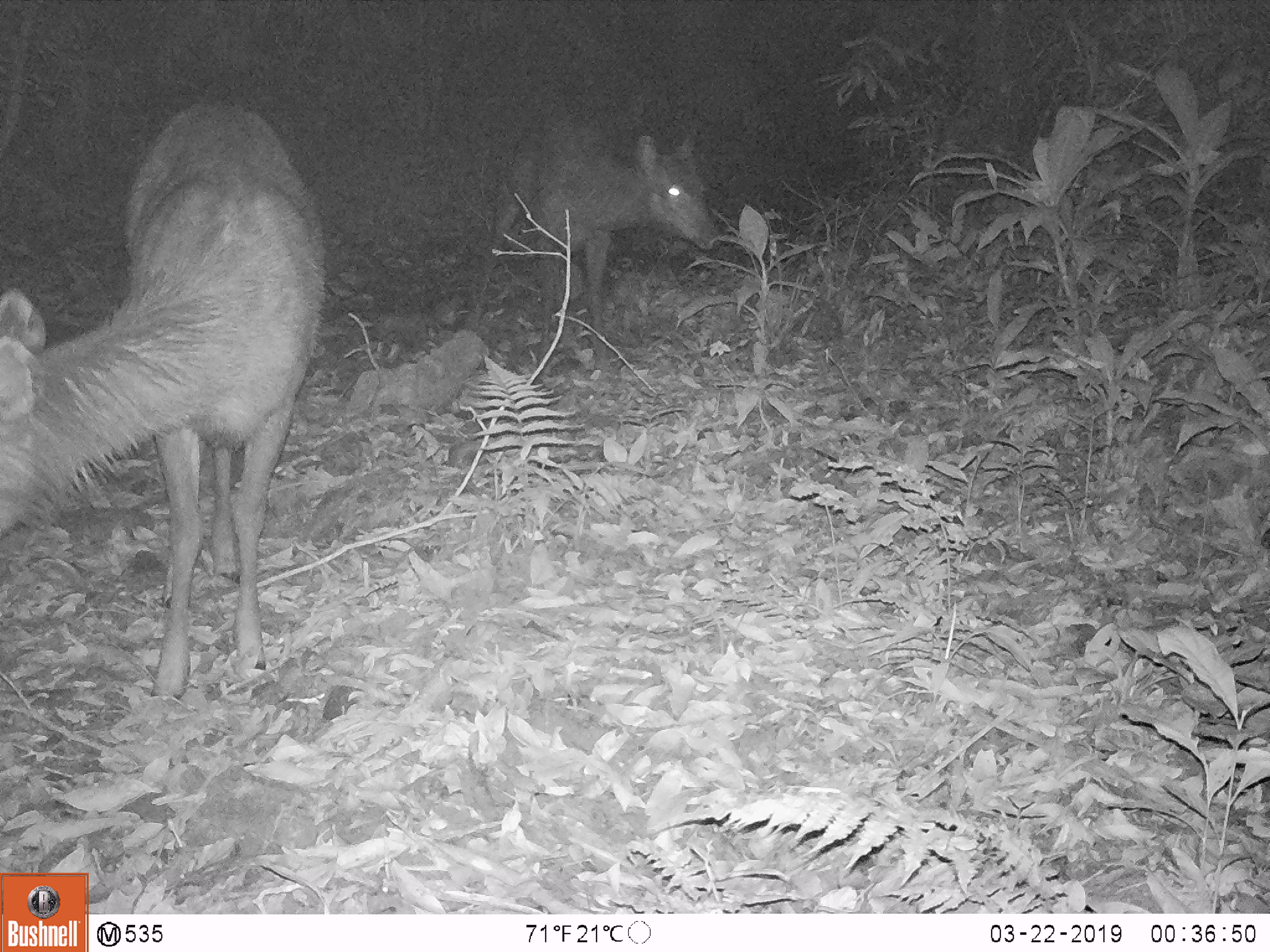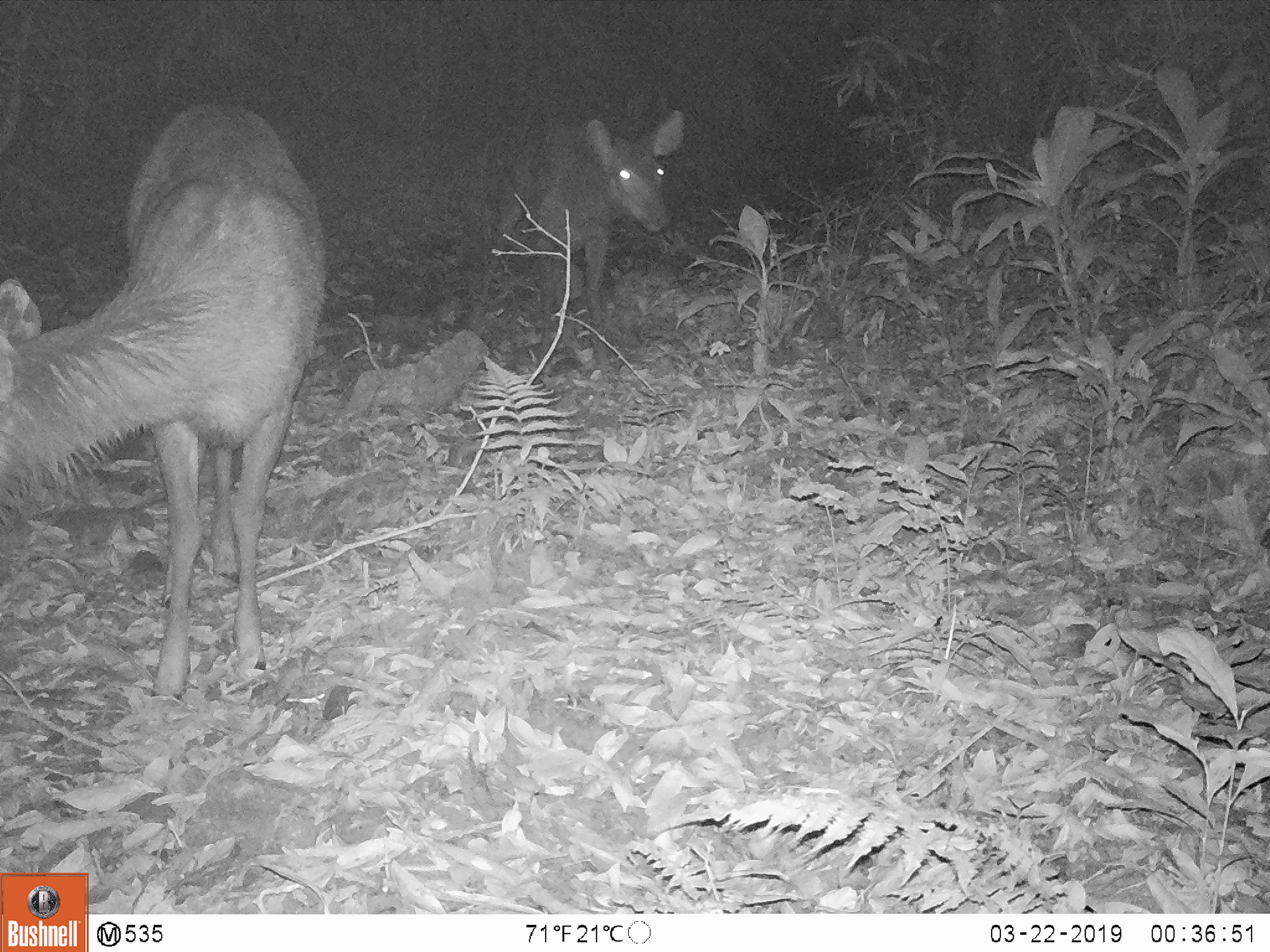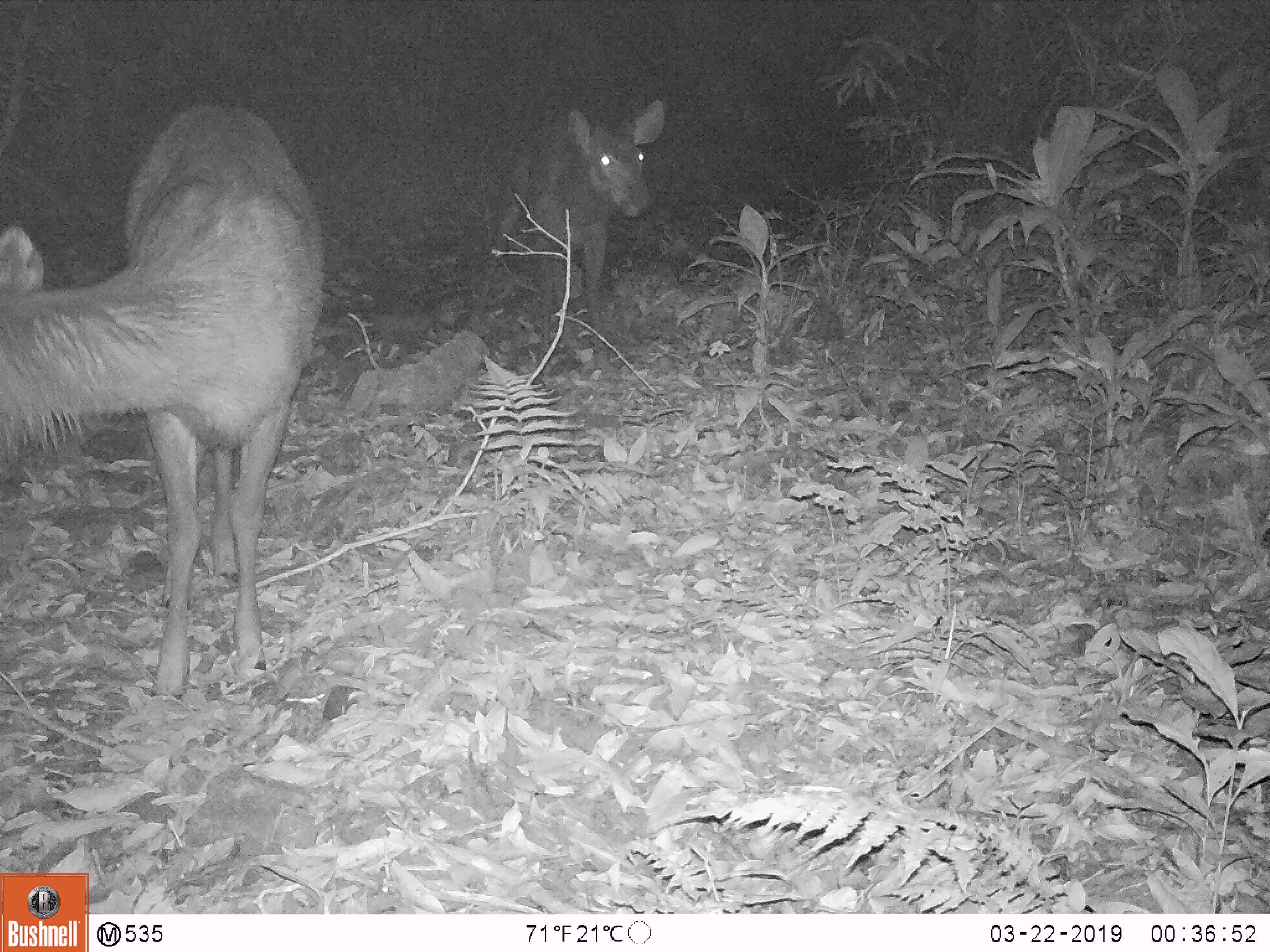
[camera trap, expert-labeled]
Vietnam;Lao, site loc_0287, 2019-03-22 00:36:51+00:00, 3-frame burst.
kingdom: Animalia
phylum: Chordata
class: Mammalia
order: Artiodactyla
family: Cervidae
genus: Rusa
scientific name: Rusa unicolor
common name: sambar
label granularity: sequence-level